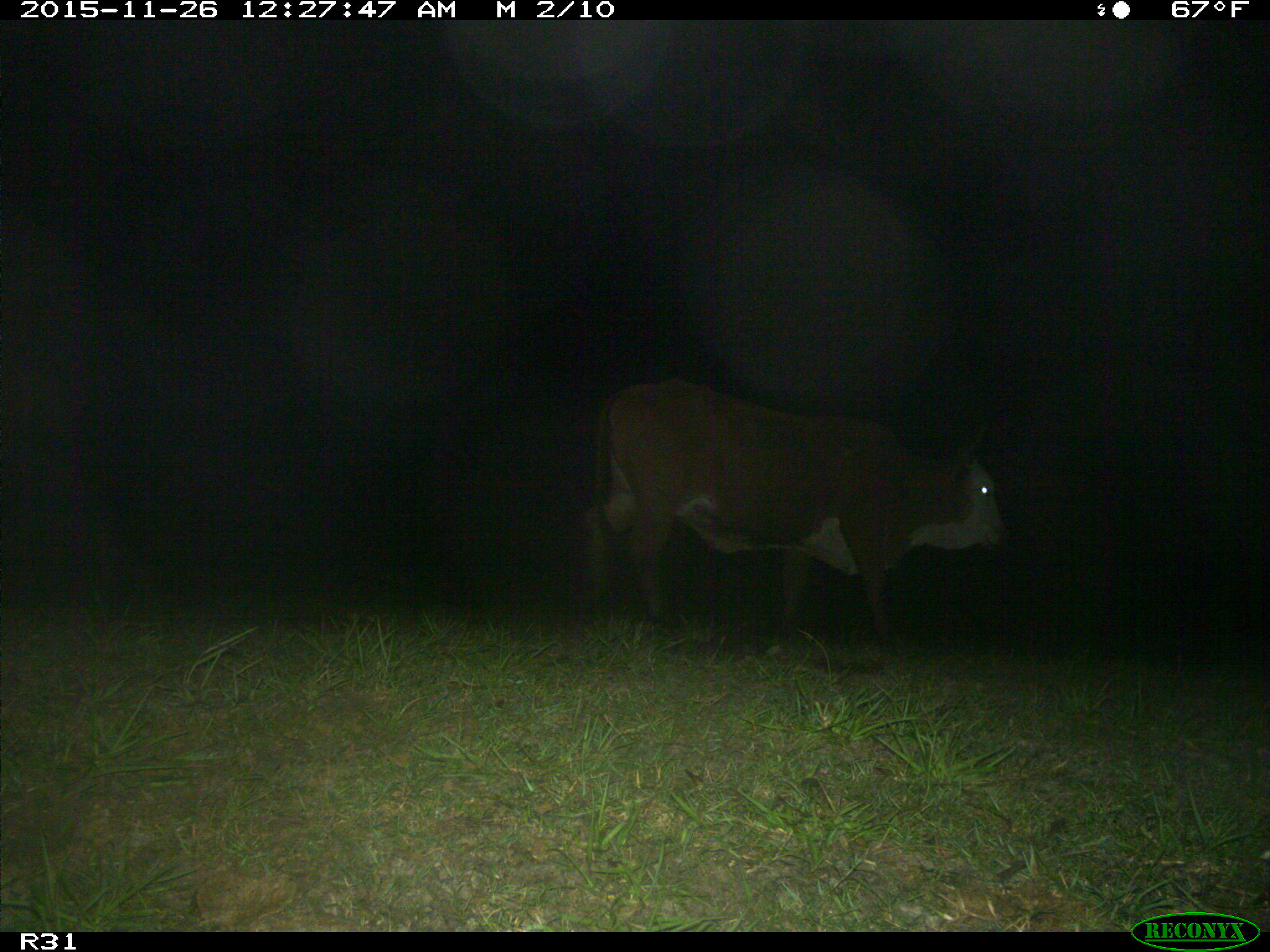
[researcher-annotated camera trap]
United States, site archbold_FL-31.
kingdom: Animalia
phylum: Chordata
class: Mammalia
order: Artiodactyla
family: Bovidae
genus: Bos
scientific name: Bos taurus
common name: domestic cow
Bos taurus (domestic cow).